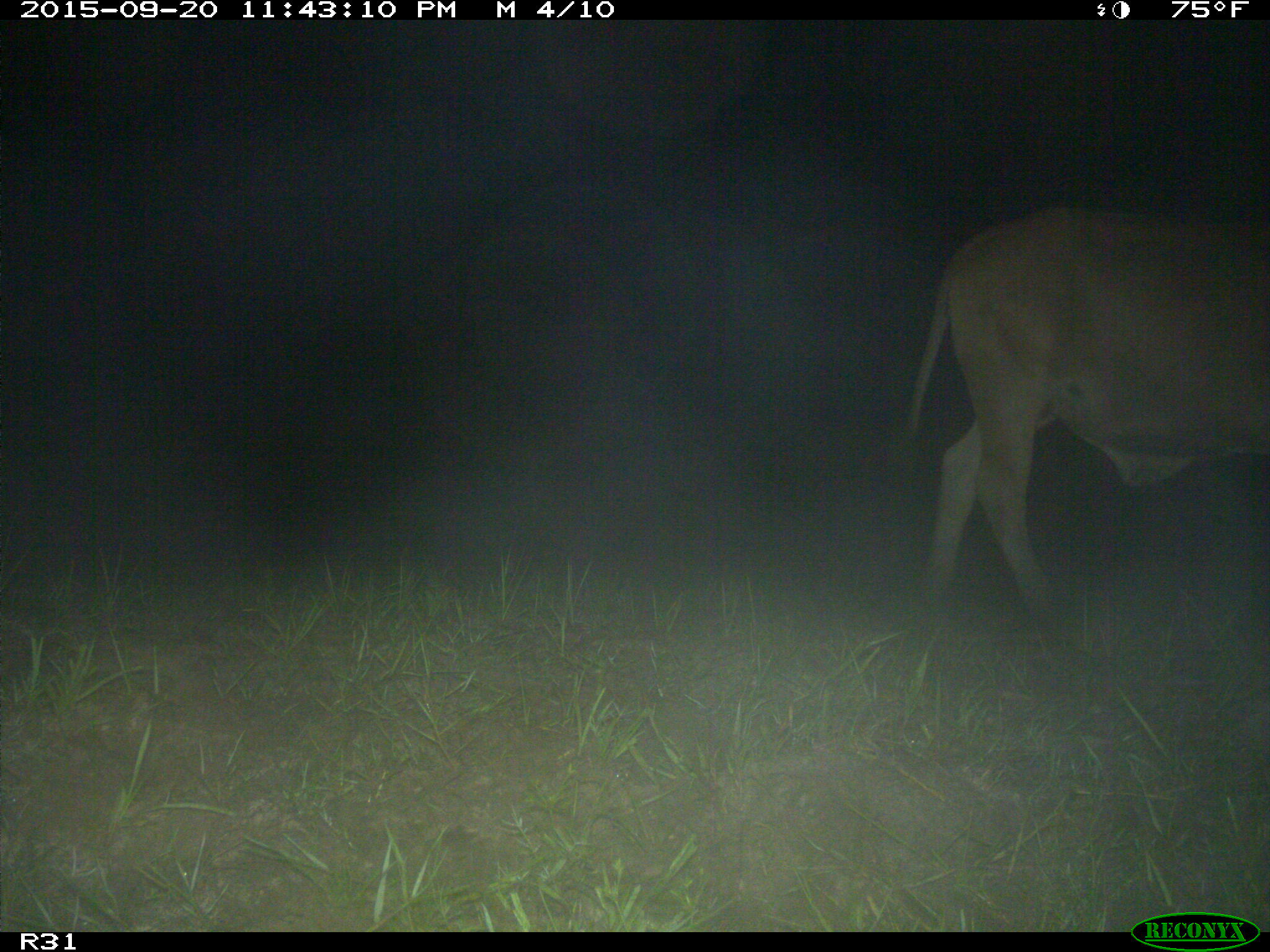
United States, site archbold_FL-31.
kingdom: Animalia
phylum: Chordata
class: Mammalia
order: Artiodactyla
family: Bovidae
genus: Bos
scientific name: Bos taurus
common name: domestic cow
Bos taurus (domestic cow).